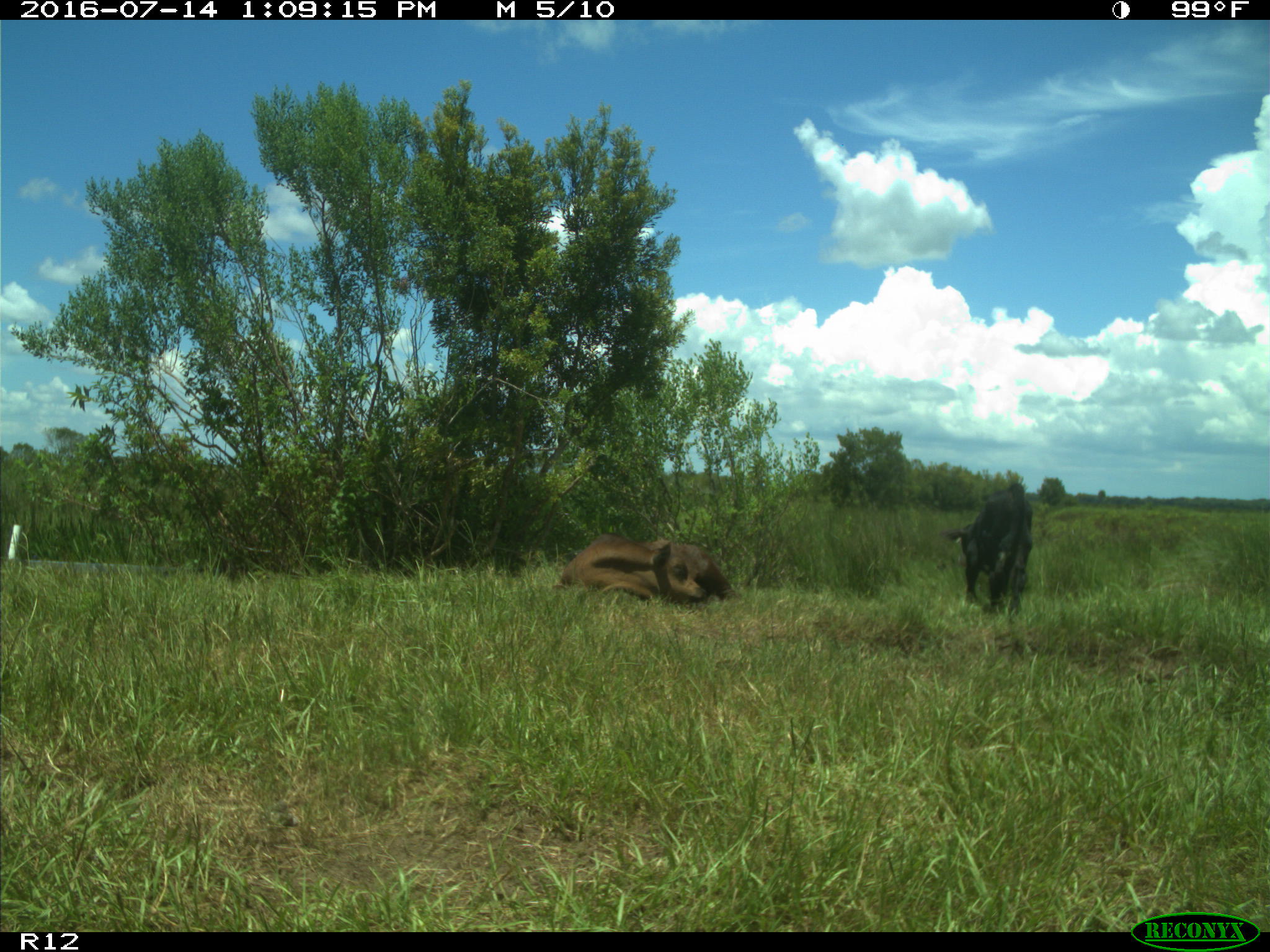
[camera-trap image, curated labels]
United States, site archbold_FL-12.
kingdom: Animalia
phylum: Chordata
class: Mammalia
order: Artiodactyla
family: Bovidae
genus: Bos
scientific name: Bos taurus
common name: domestic cow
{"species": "Bos taurus (domestic cow)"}